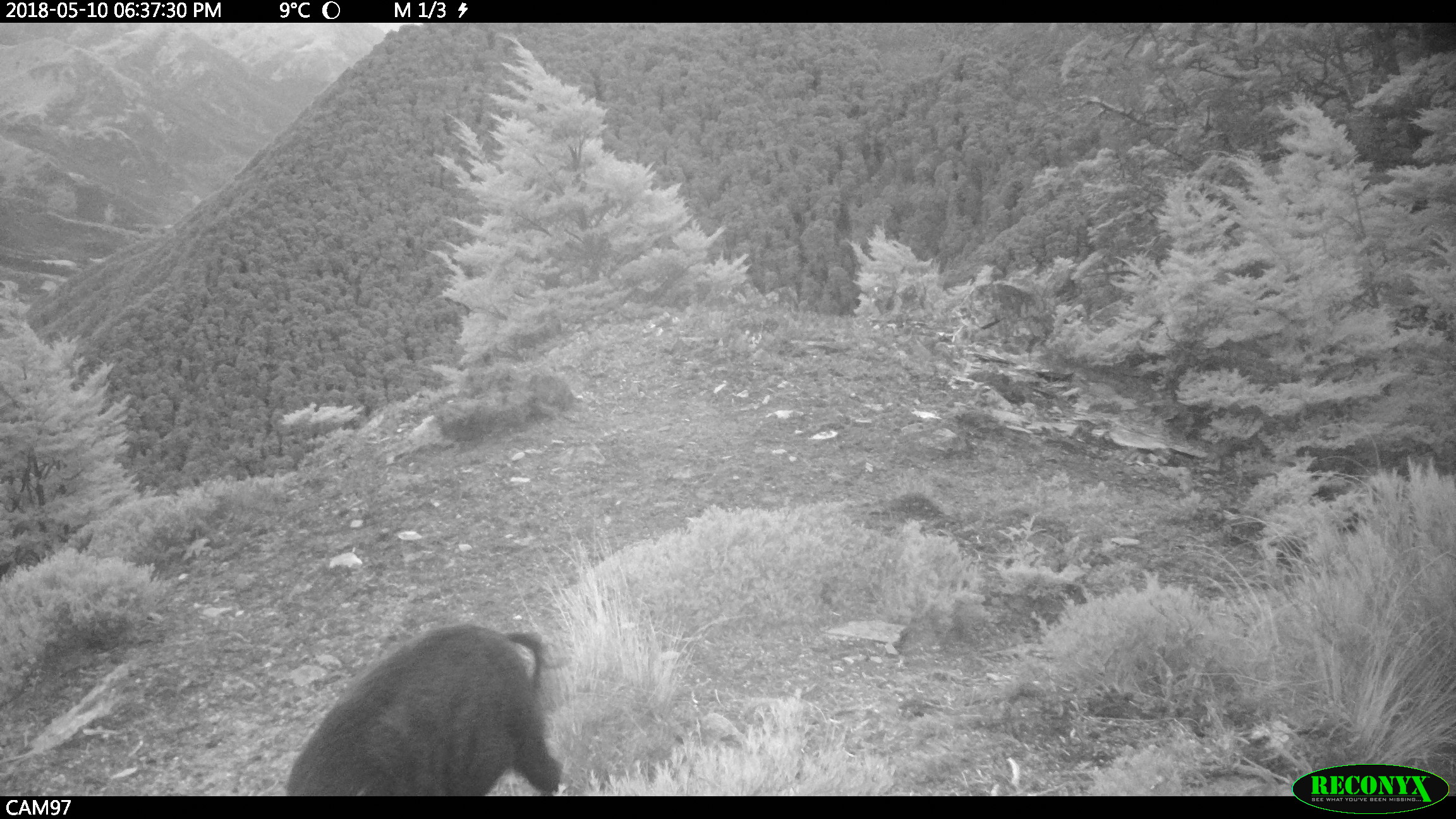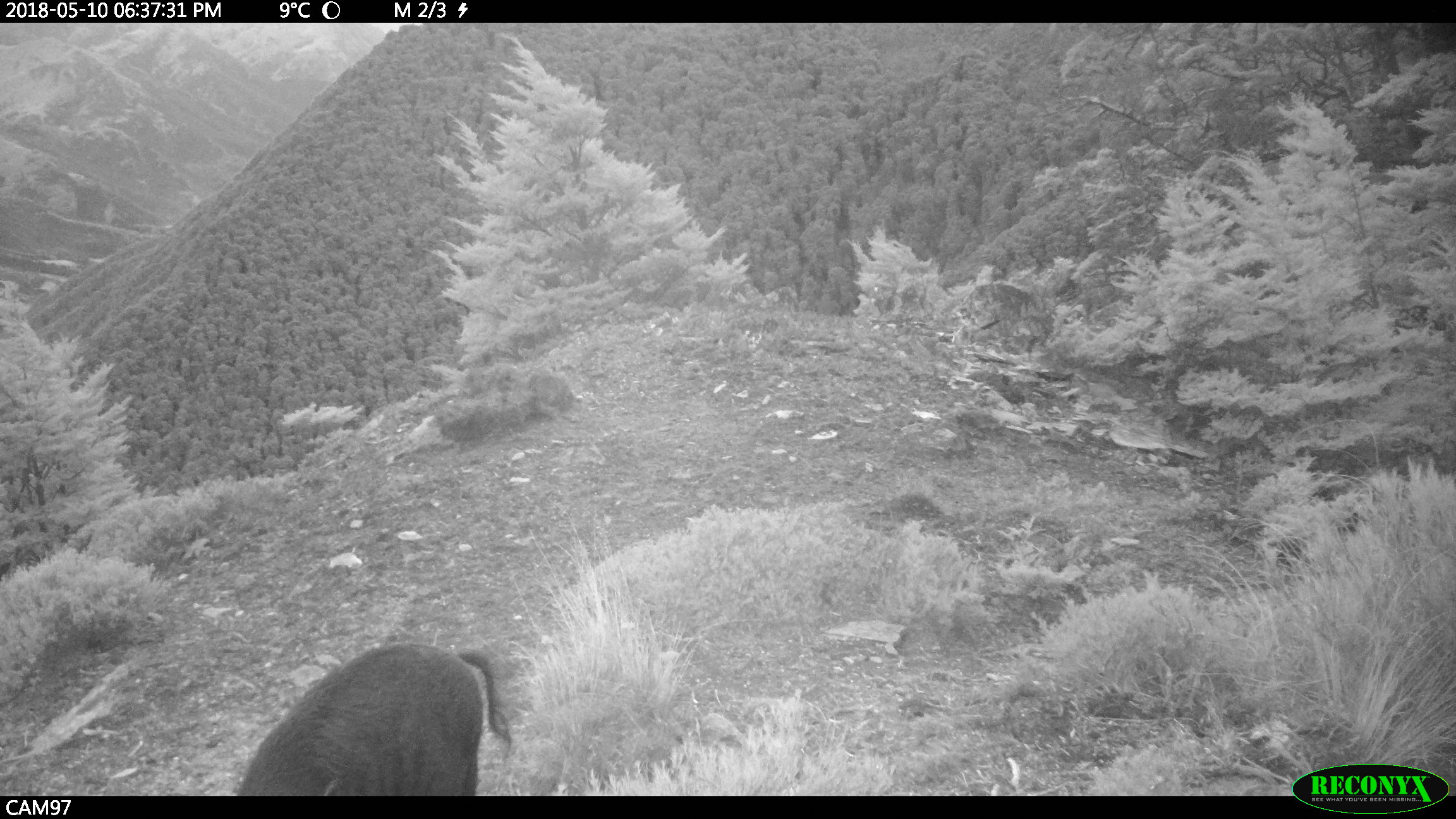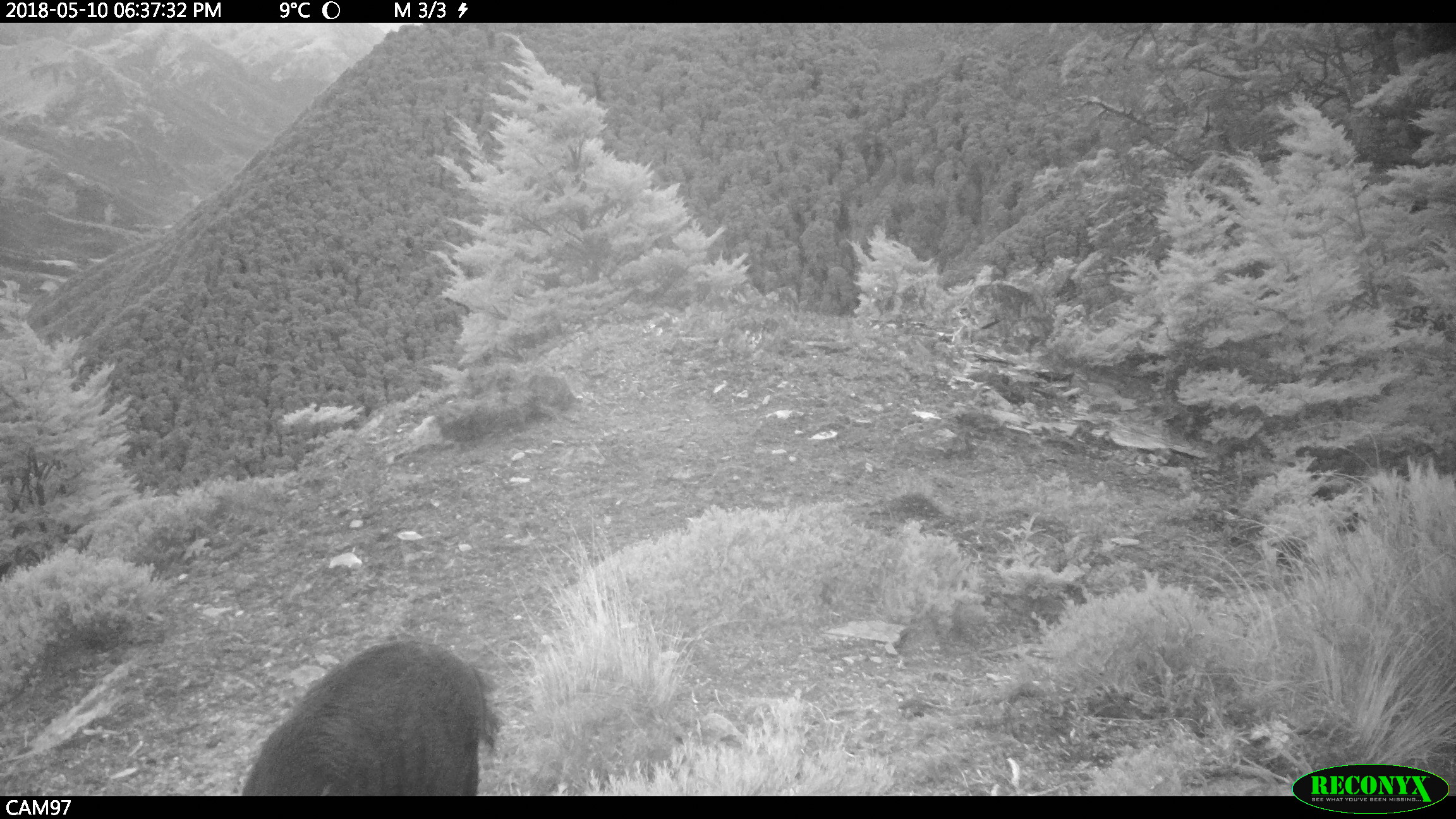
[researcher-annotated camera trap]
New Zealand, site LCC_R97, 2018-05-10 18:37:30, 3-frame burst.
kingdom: Animalia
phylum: Chordata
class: Mammalia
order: Artiodactyla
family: Suidae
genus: Sus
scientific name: Sus scrofa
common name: pig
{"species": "pig (Sus scrofa)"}